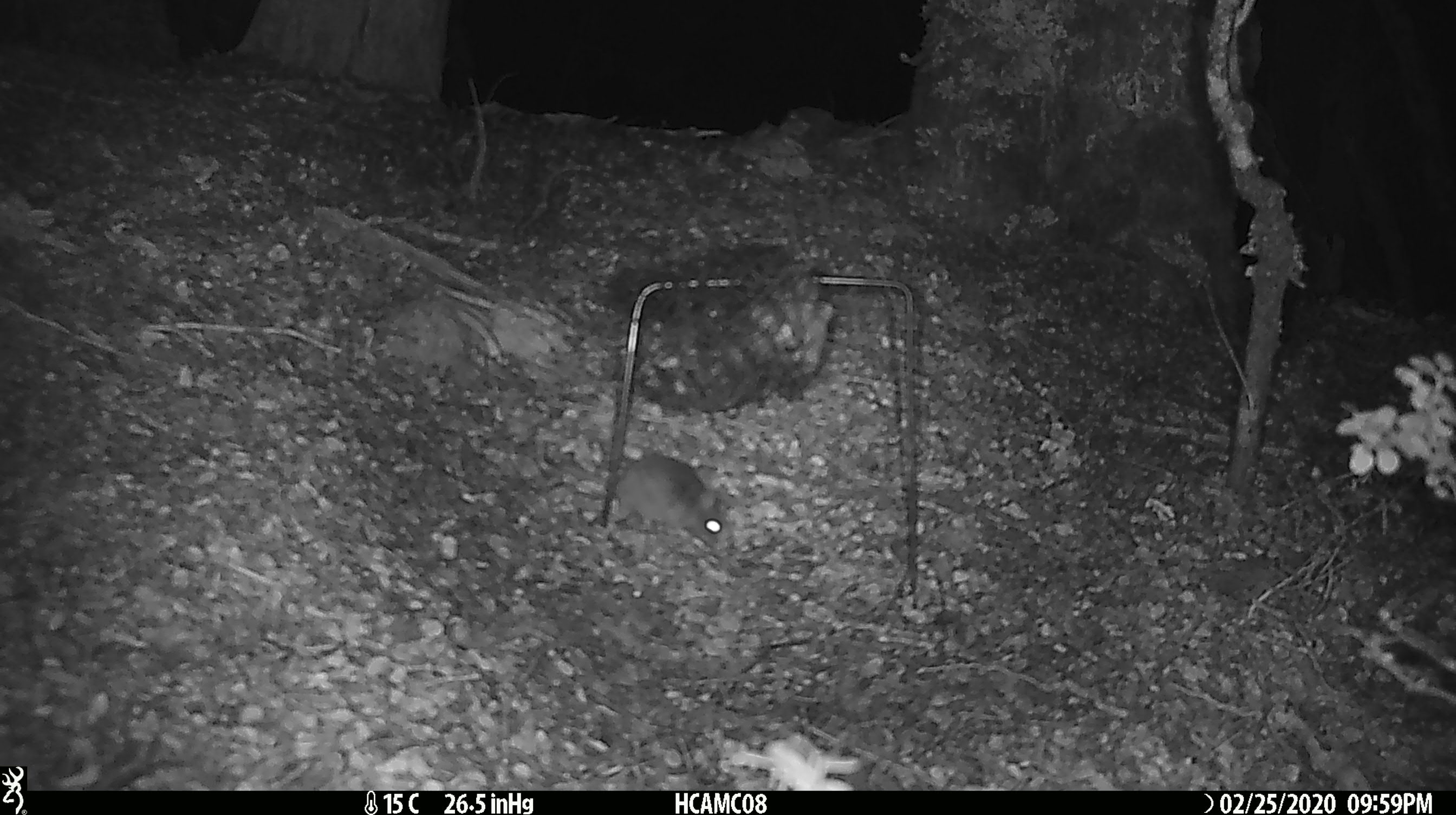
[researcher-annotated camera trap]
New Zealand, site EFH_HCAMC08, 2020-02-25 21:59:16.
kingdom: Animalia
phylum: Chordata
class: Mammalia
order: Rodentia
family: Muridae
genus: Mus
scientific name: Mus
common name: mouse